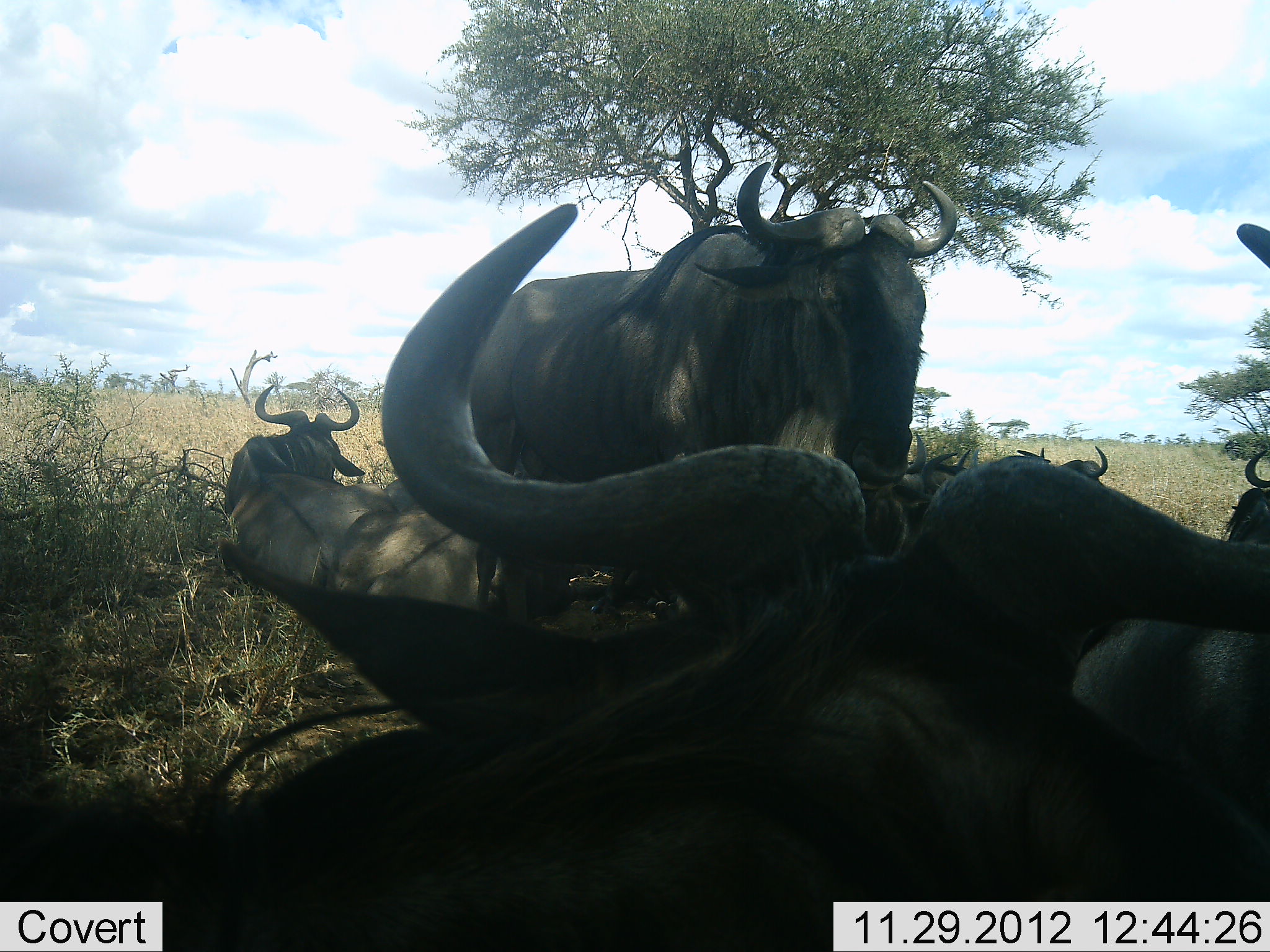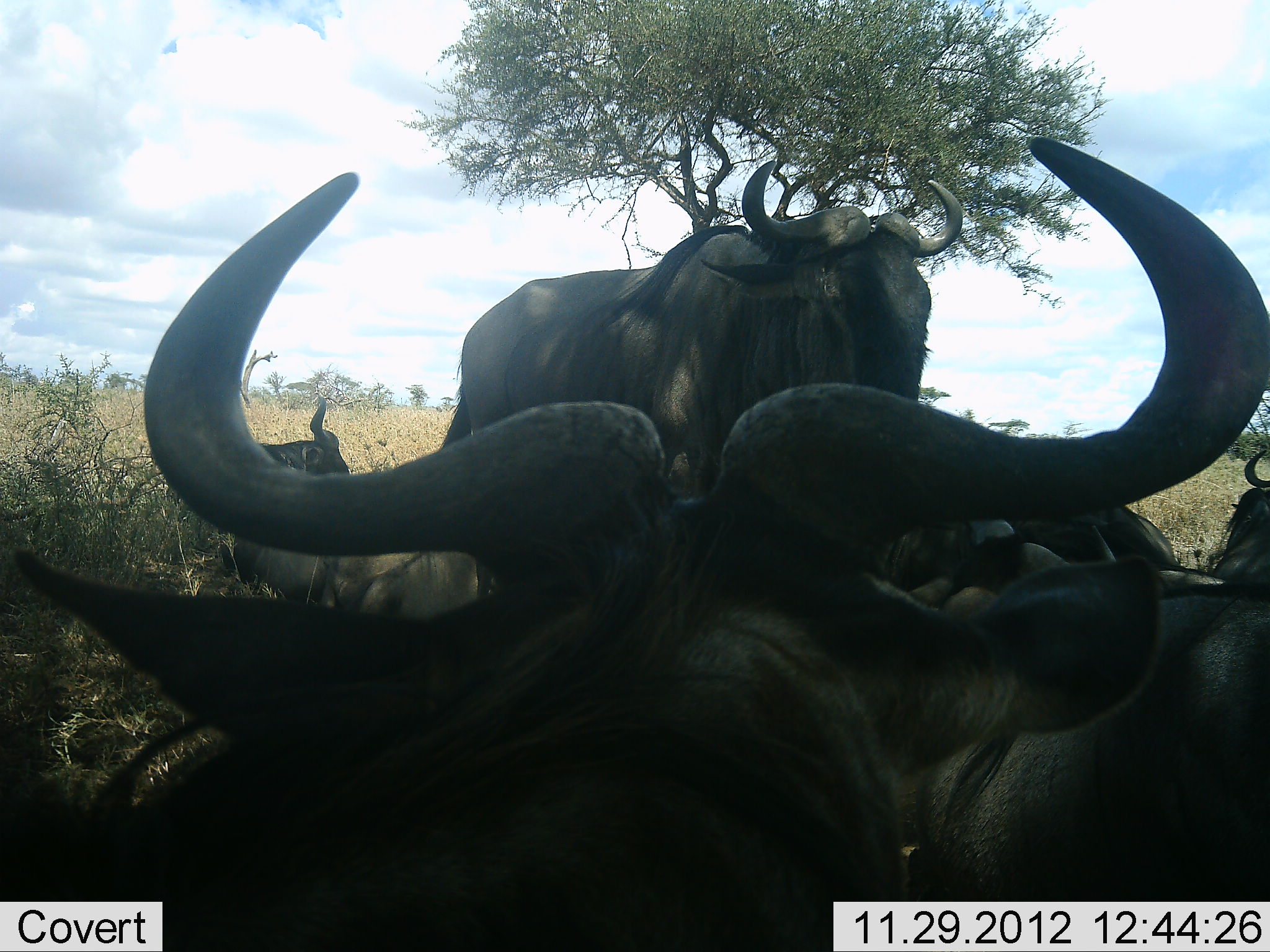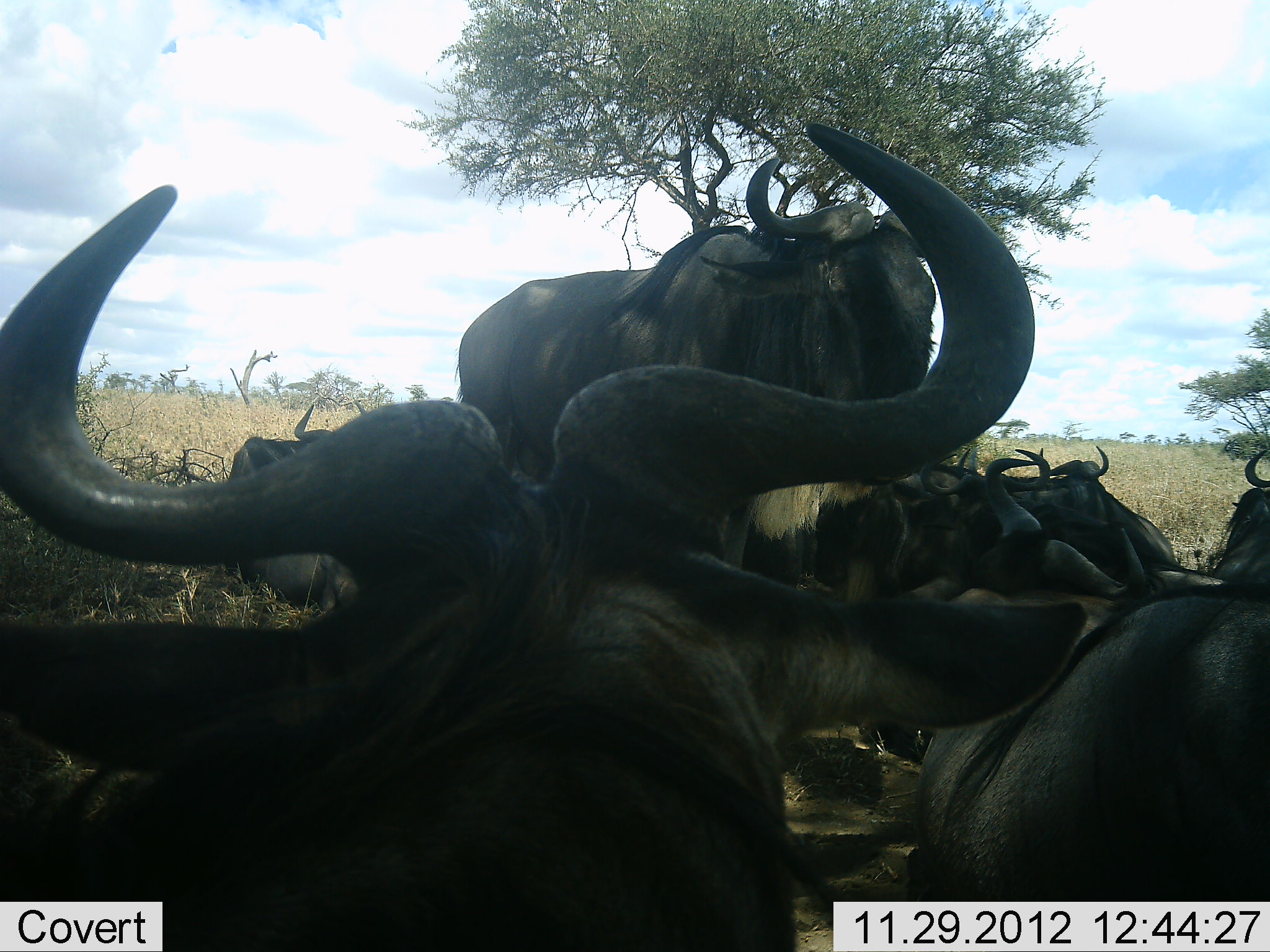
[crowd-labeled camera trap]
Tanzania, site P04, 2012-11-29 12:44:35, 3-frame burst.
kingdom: Animalia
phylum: Chordata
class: Mammalia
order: Artiodactyla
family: Bovidae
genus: Connochaetes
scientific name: Connochaetes taurinus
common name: blue wildebeest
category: wildebeest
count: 7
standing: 60%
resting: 90%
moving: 0%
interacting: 20%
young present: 0%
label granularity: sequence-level